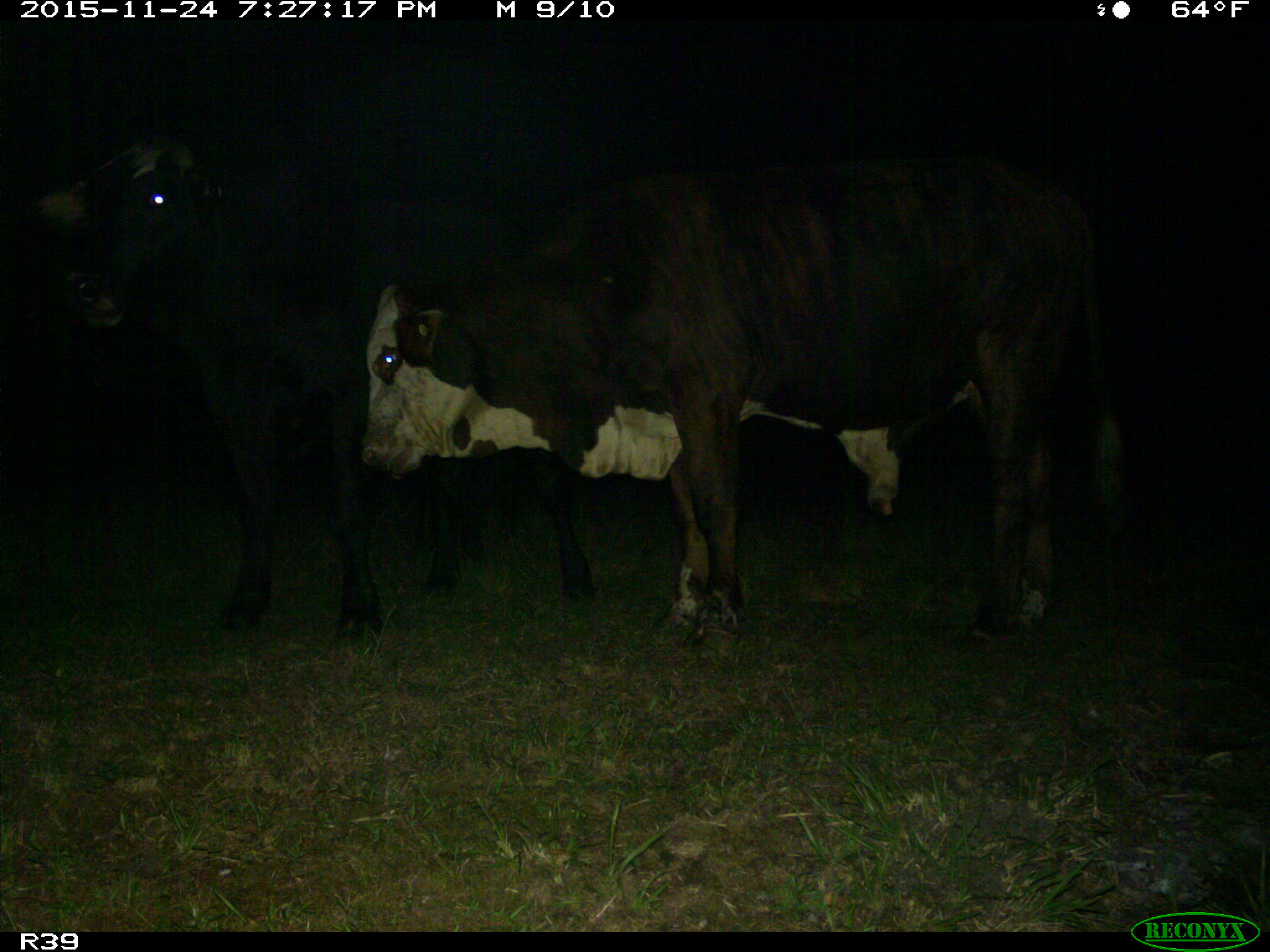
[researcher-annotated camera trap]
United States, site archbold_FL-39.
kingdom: Animalia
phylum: Chordata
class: Mammalia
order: Artiodactyla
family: Bovidae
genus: Bos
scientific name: Bos taurus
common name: domestic cow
Bos taurus (domestic cow).